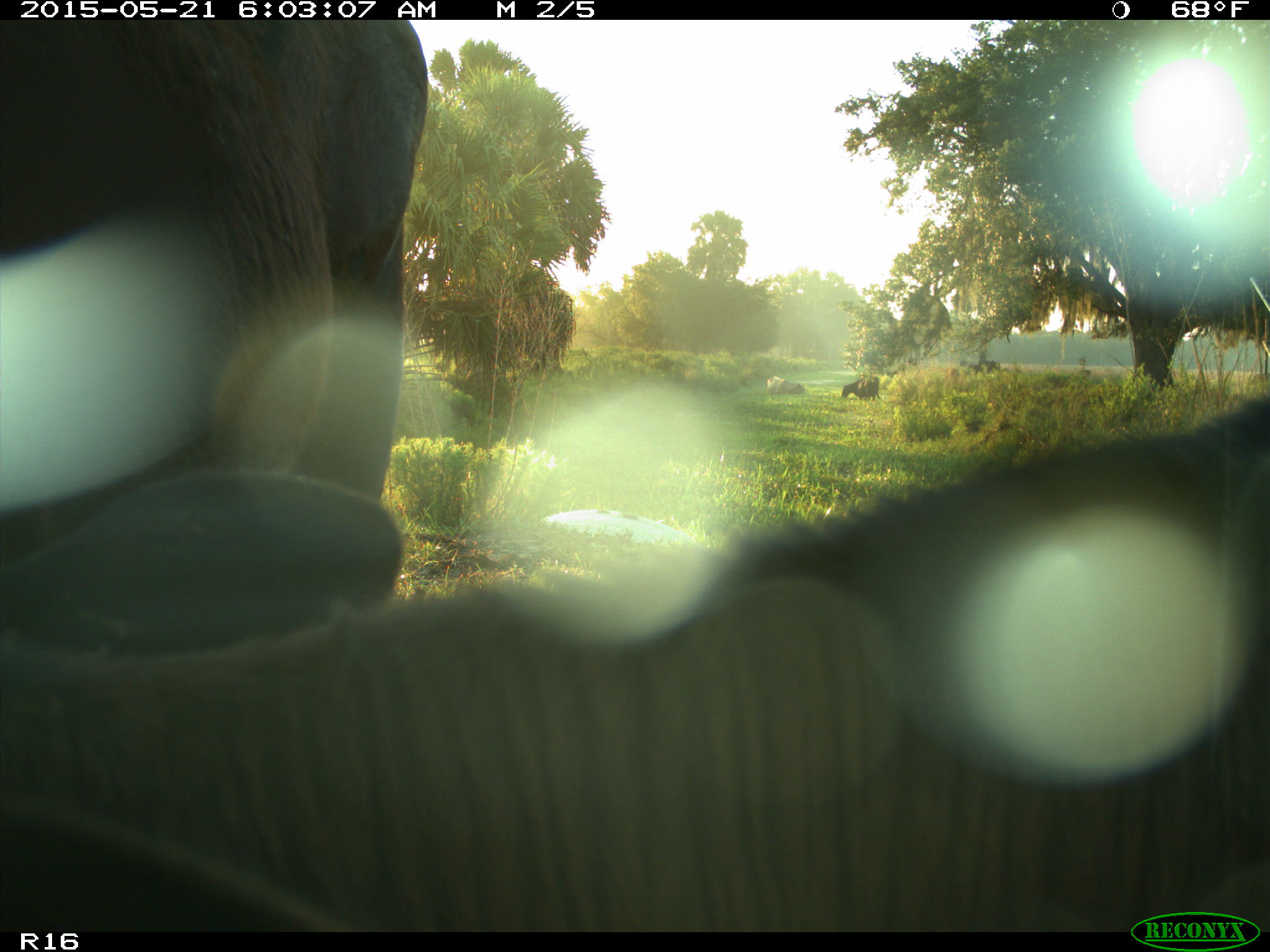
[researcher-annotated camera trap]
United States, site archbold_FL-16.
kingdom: Animalia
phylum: Chordata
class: Mammalia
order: Artiodactyla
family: Bovidae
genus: Bos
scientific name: Bos taurus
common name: domestic cow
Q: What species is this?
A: Bos taurus (domestic cow).